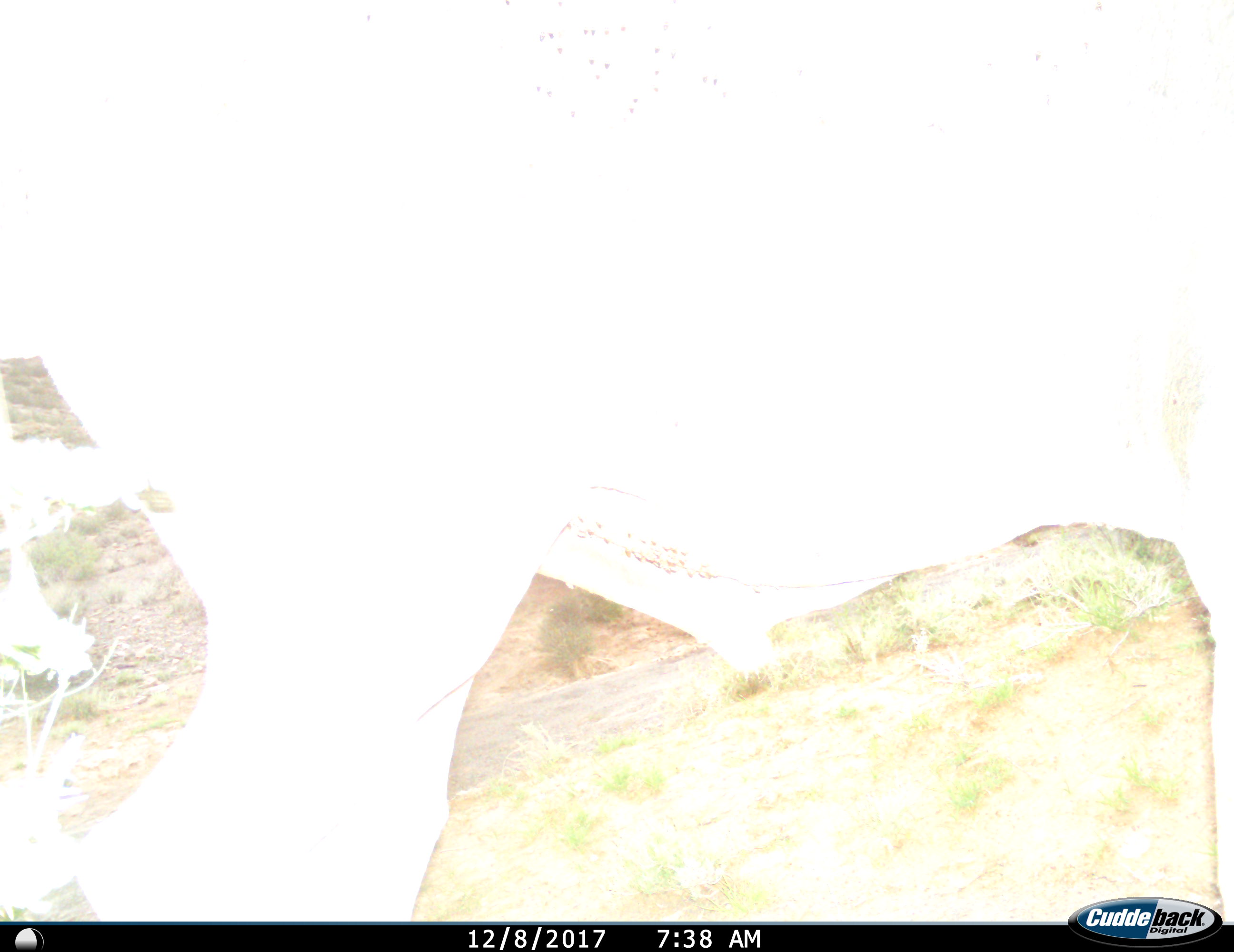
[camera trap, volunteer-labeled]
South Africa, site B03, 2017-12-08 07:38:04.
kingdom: Animalia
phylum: Chordata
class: Mammalia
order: Artiodactyla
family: Bovidae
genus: Tragelaphus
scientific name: Tragelaphus oryx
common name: eland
Eland (Tragelaphus oryx), count 1. Behavior (volunteer vote fractions): standing 100%, resting 0%, moving 0%, interacting 0%. Young present (vote fraction): 0%. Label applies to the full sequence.